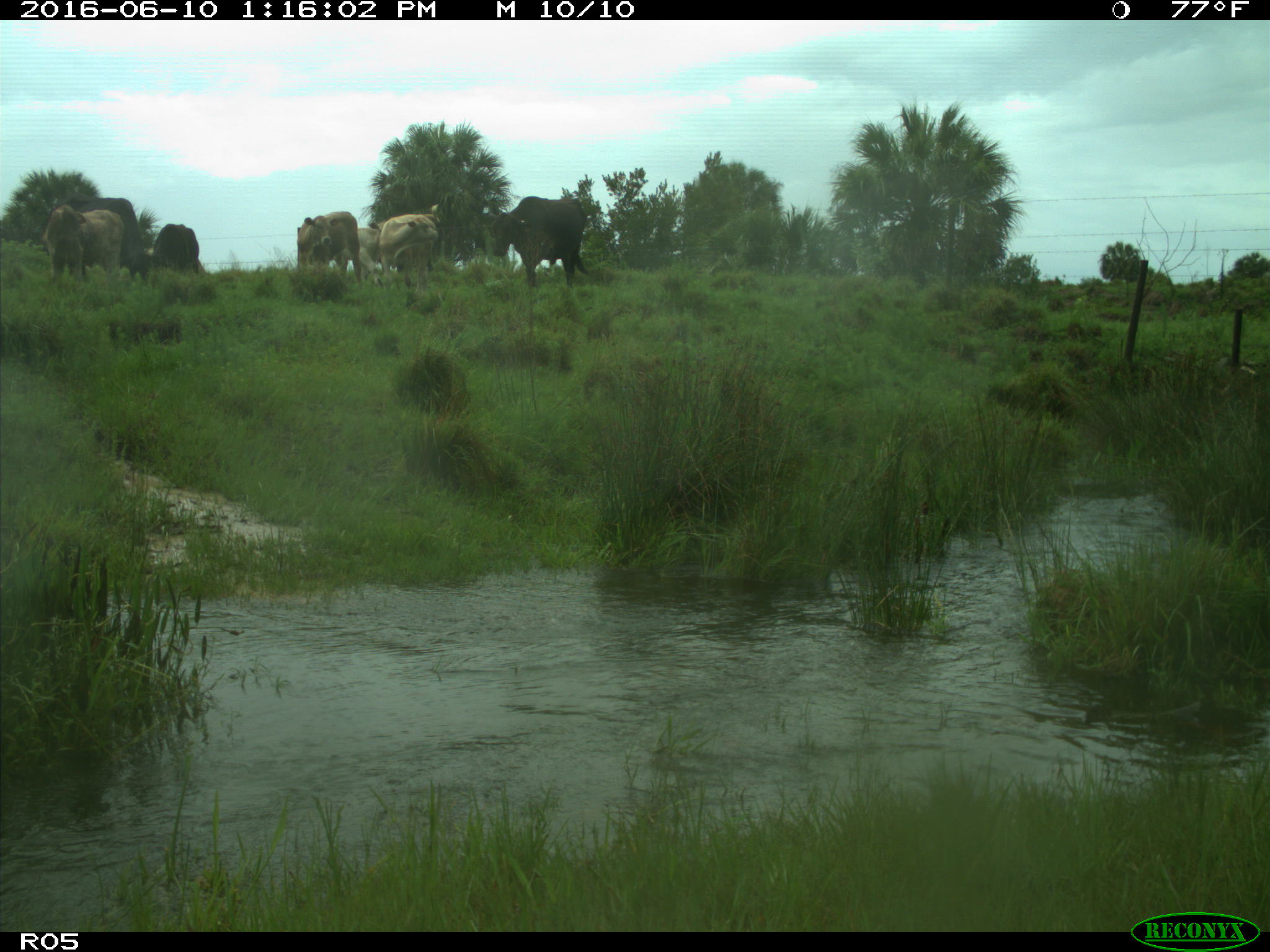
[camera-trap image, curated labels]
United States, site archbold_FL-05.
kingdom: Animalia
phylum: Chordata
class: Mammalia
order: Artiodactyla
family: Bovidae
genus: Bos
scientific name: Bos taurus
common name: domestic cow